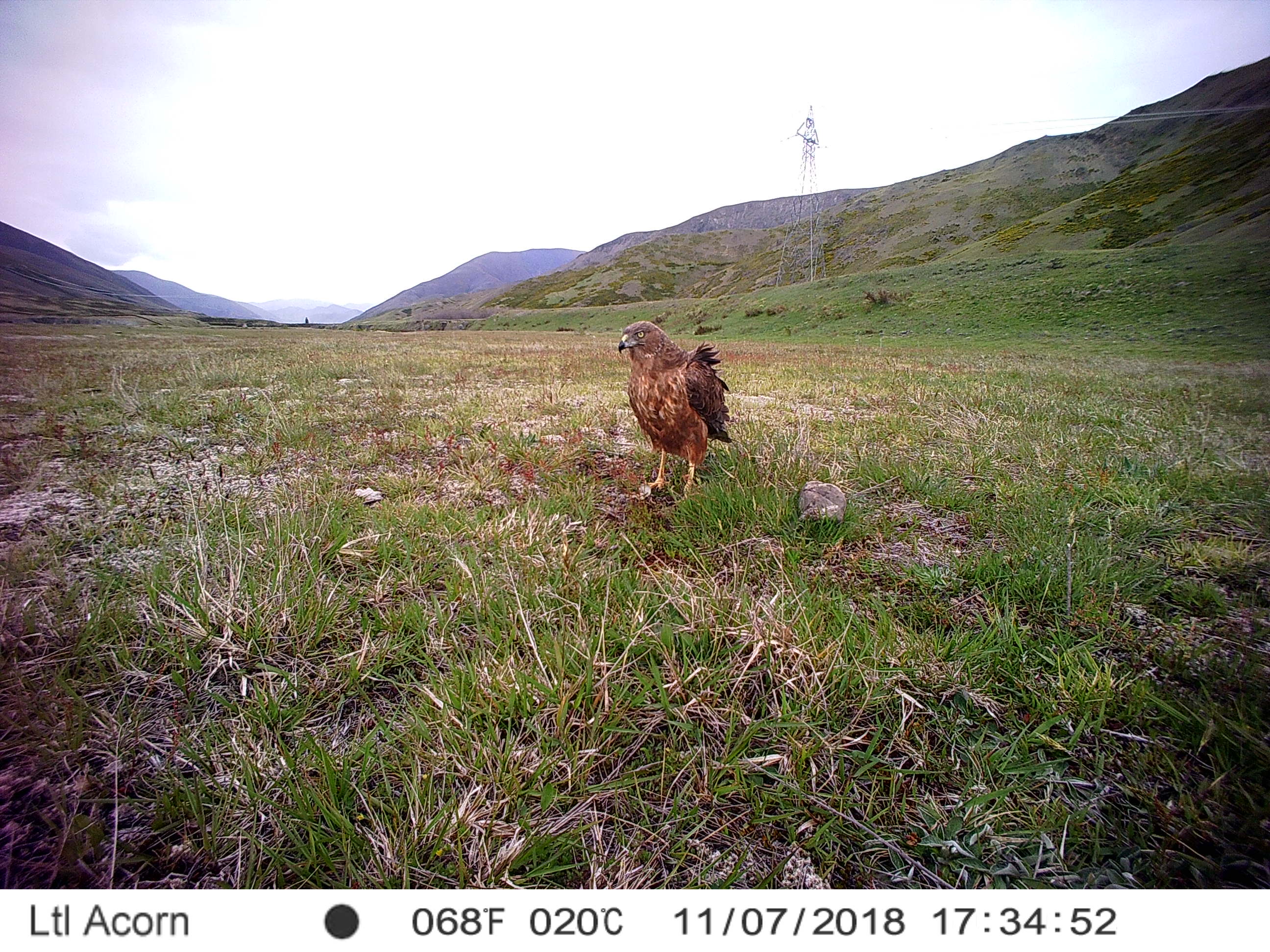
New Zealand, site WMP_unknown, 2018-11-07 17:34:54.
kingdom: Animalia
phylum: Chordata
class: Aves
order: Accipitriformes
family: Accipitridae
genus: Circus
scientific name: Circus approximans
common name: swamp harrier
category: harrier